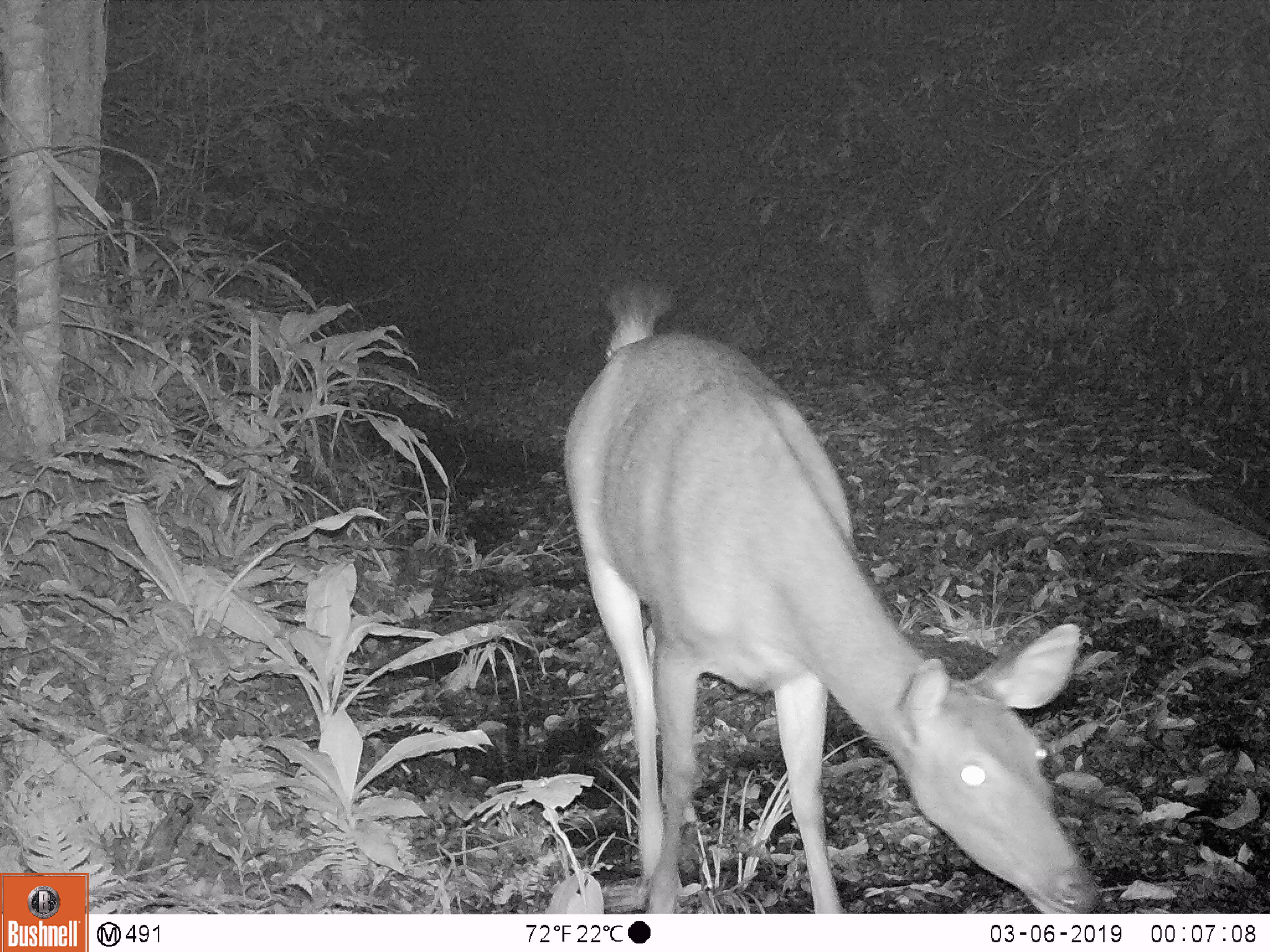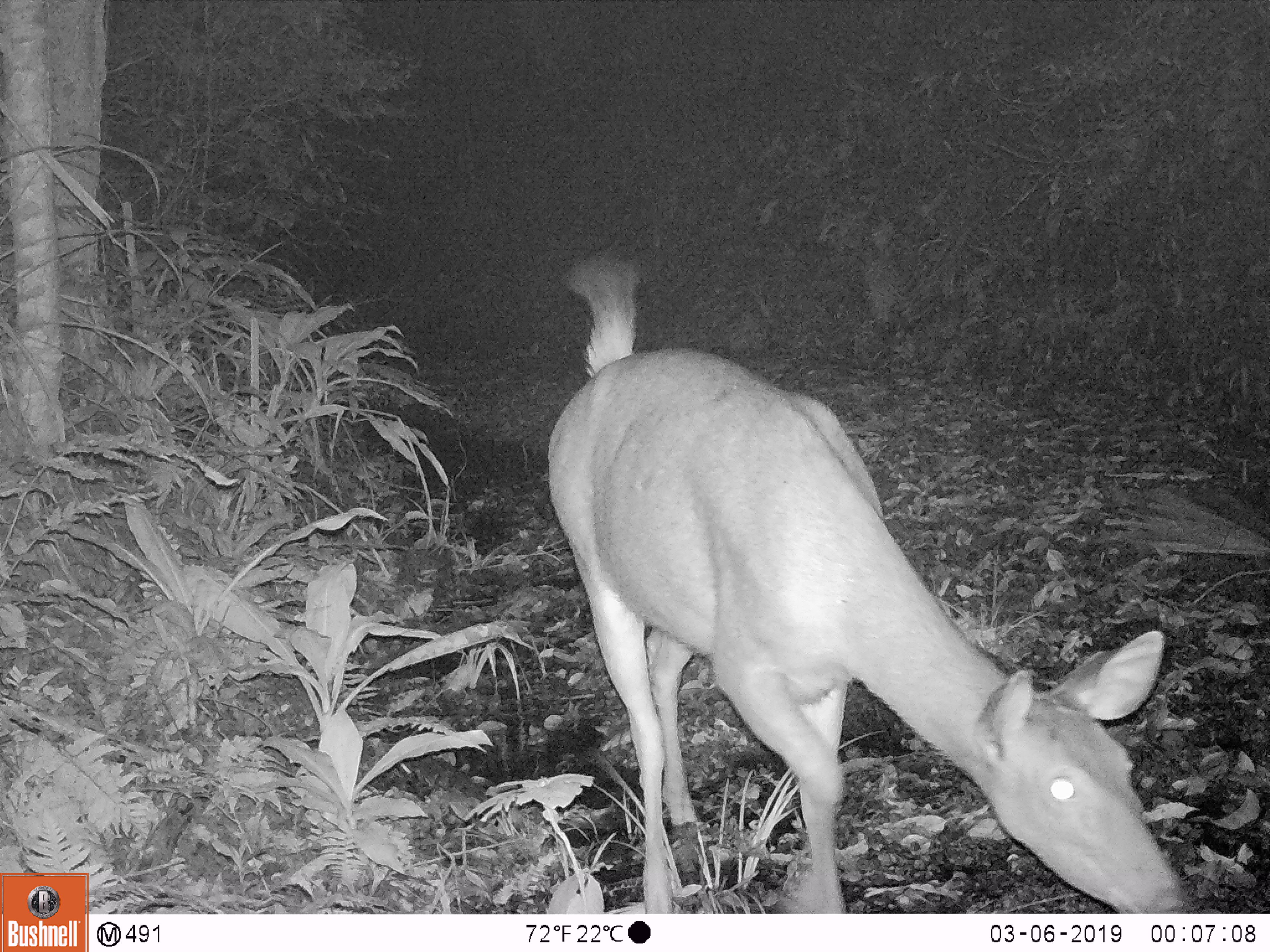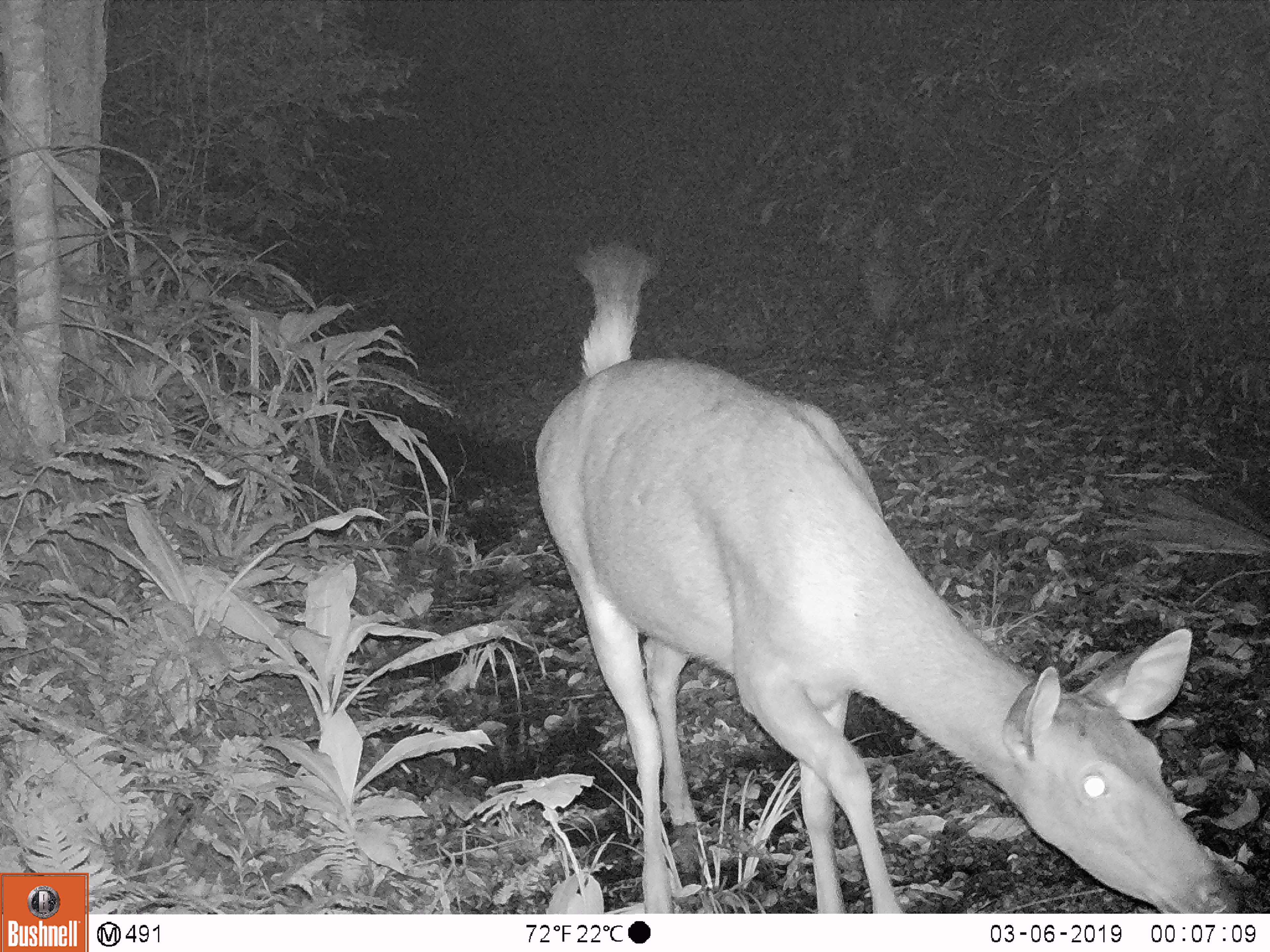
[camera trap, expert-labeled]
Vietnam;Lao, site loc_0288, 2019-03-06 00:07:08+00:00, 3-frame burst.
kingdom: Animalia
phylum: Chordata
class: Mammalia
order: Artiodactyla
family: Cervidae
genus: Rusa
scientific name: Rusa unicolor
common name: sambar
Sambar (Rusa unicolor). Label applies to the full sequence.